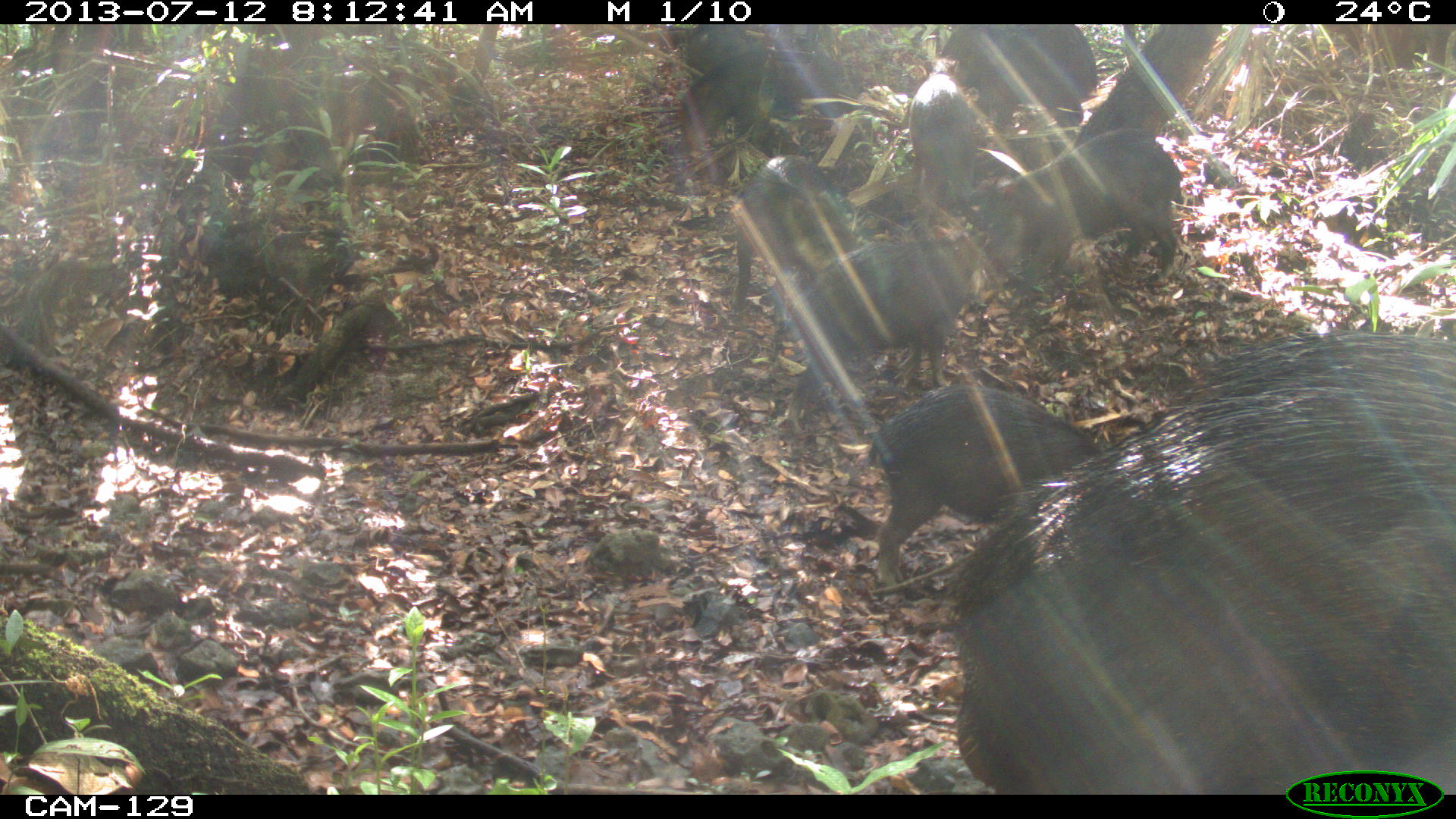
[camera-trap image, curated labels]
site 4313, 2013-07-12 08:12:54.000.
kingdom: Animalia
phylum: Chordata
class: Mammalia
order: Artiodactyla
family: Tayassuidae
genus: Tayassu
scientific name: Tayassu pecari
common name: white-lipped peccary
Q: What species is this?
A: Tayassu pecari (white-lipped peccary).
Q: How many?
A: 20.